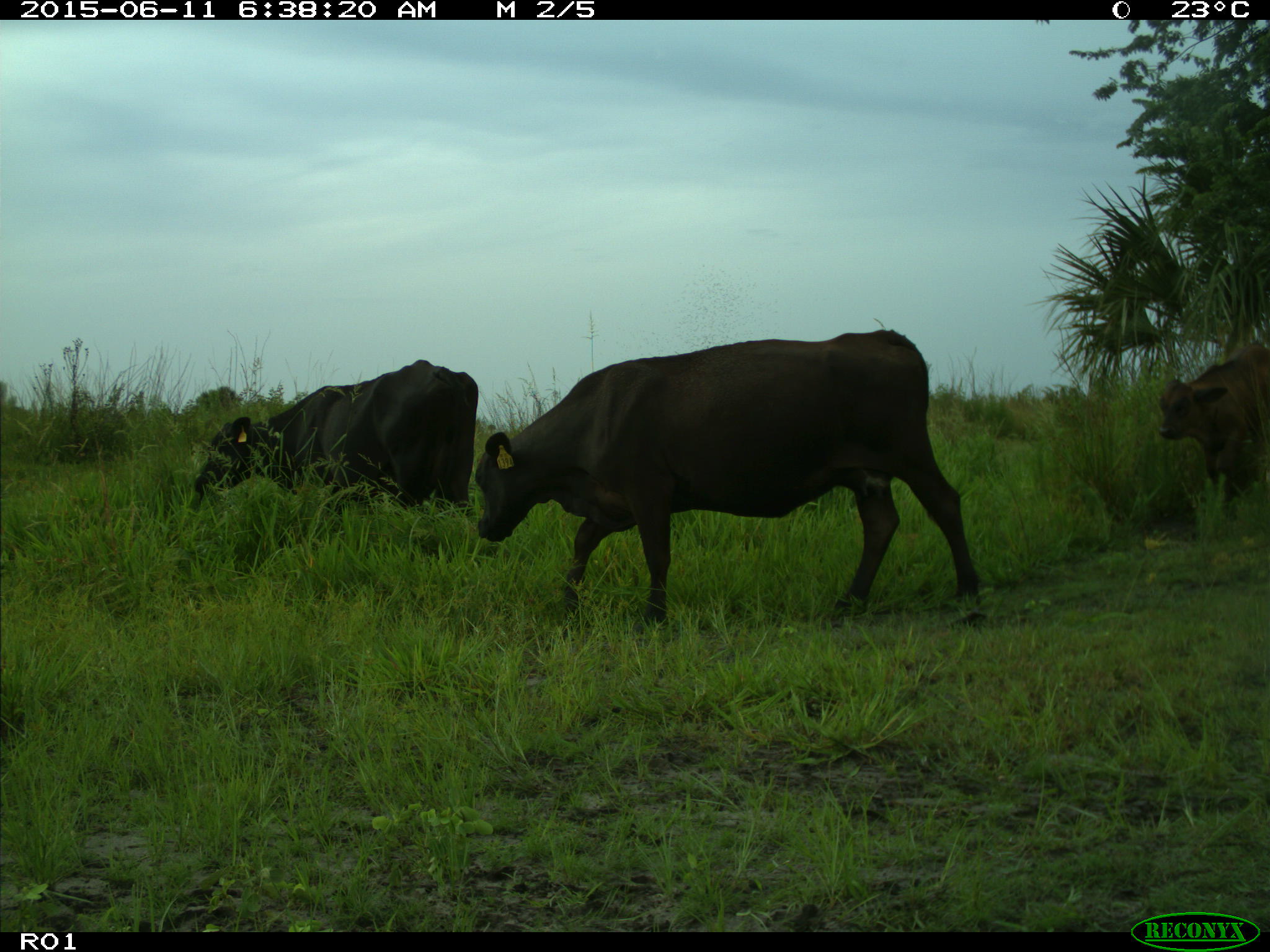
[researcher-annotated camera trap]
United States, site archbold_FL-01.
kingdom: Animalia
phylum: Chordata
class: Mammalia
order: Artiodactyla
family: Bovidae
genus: Bos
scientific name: Bos taurus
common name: domestic cow